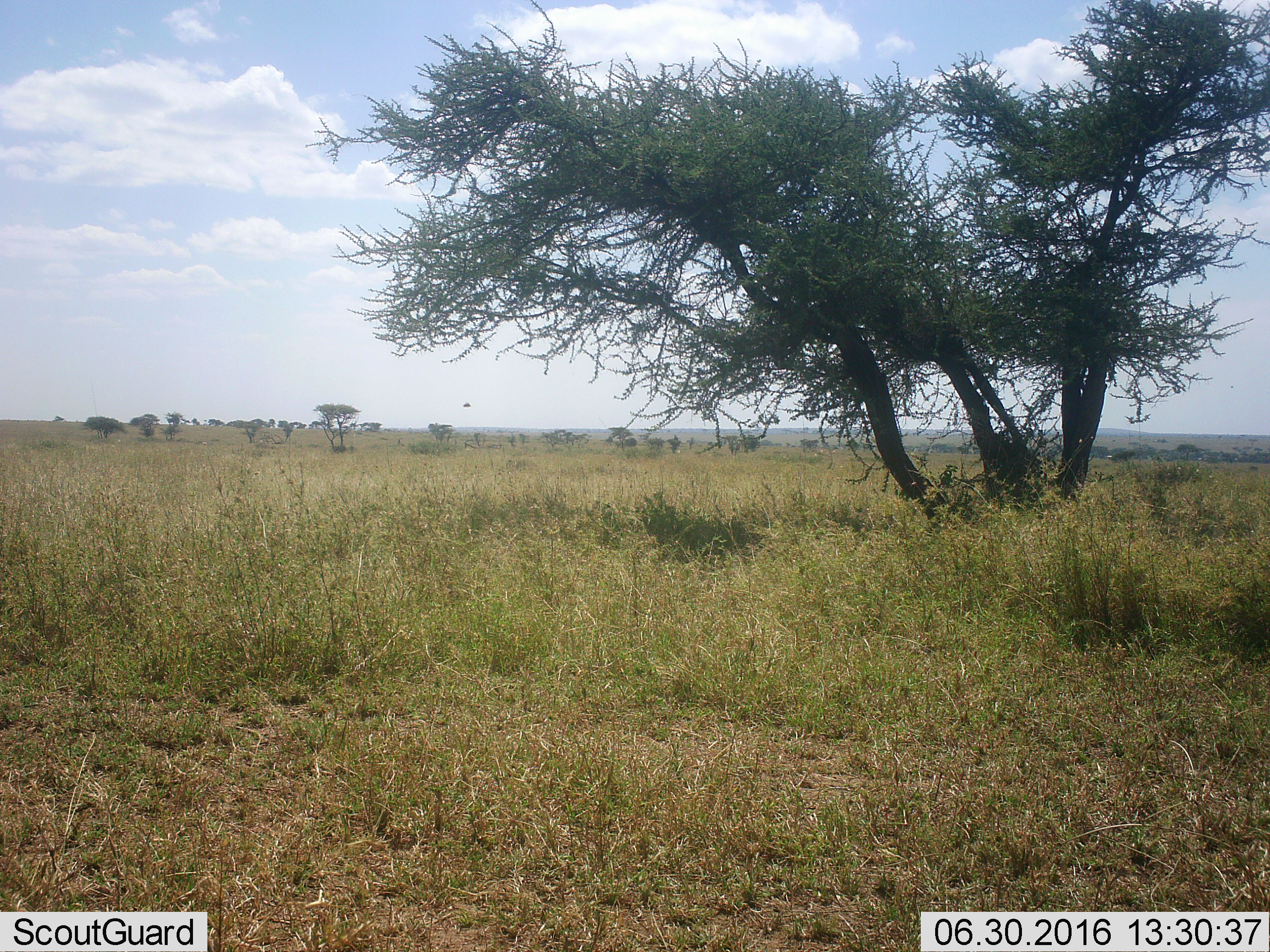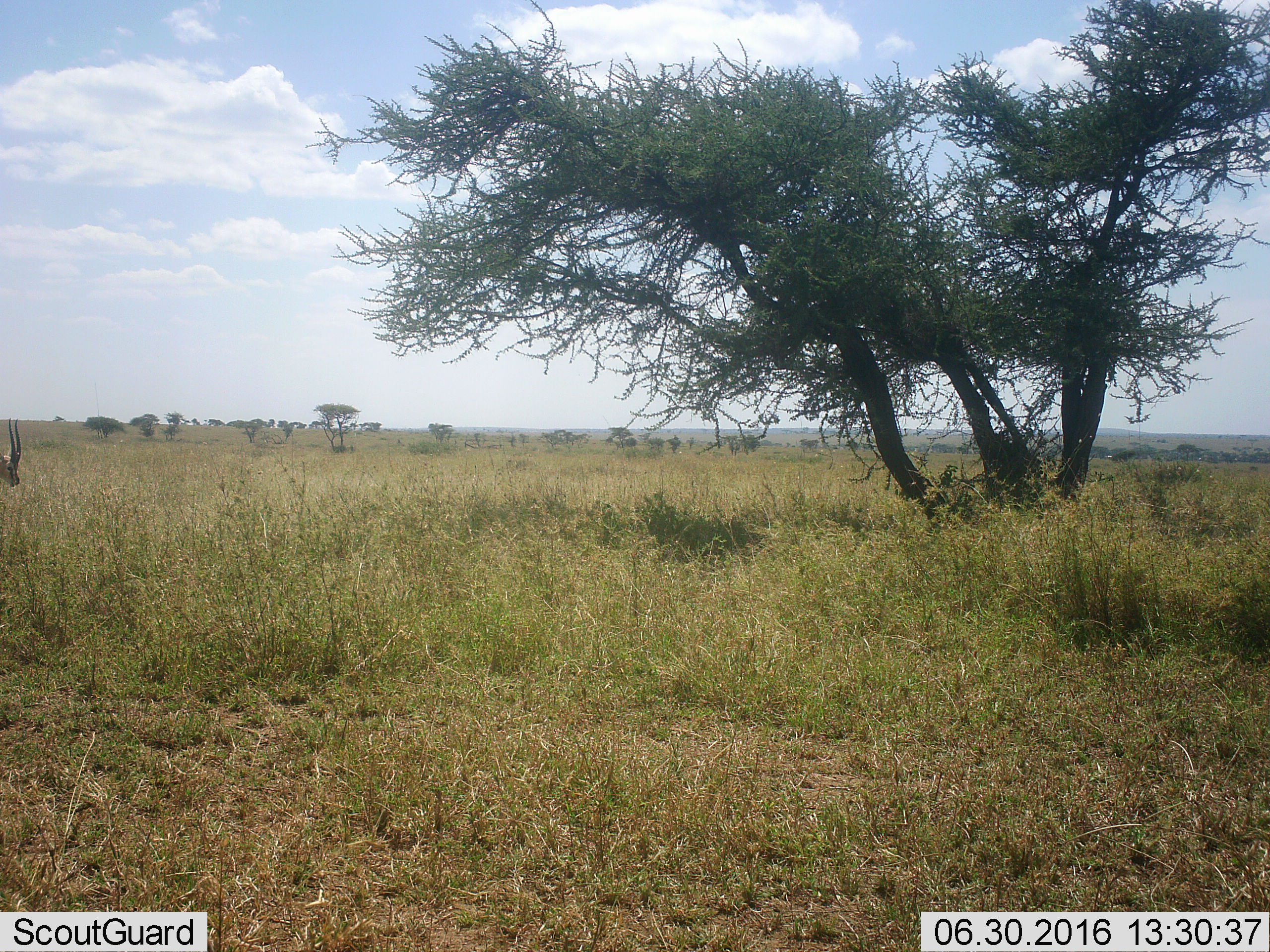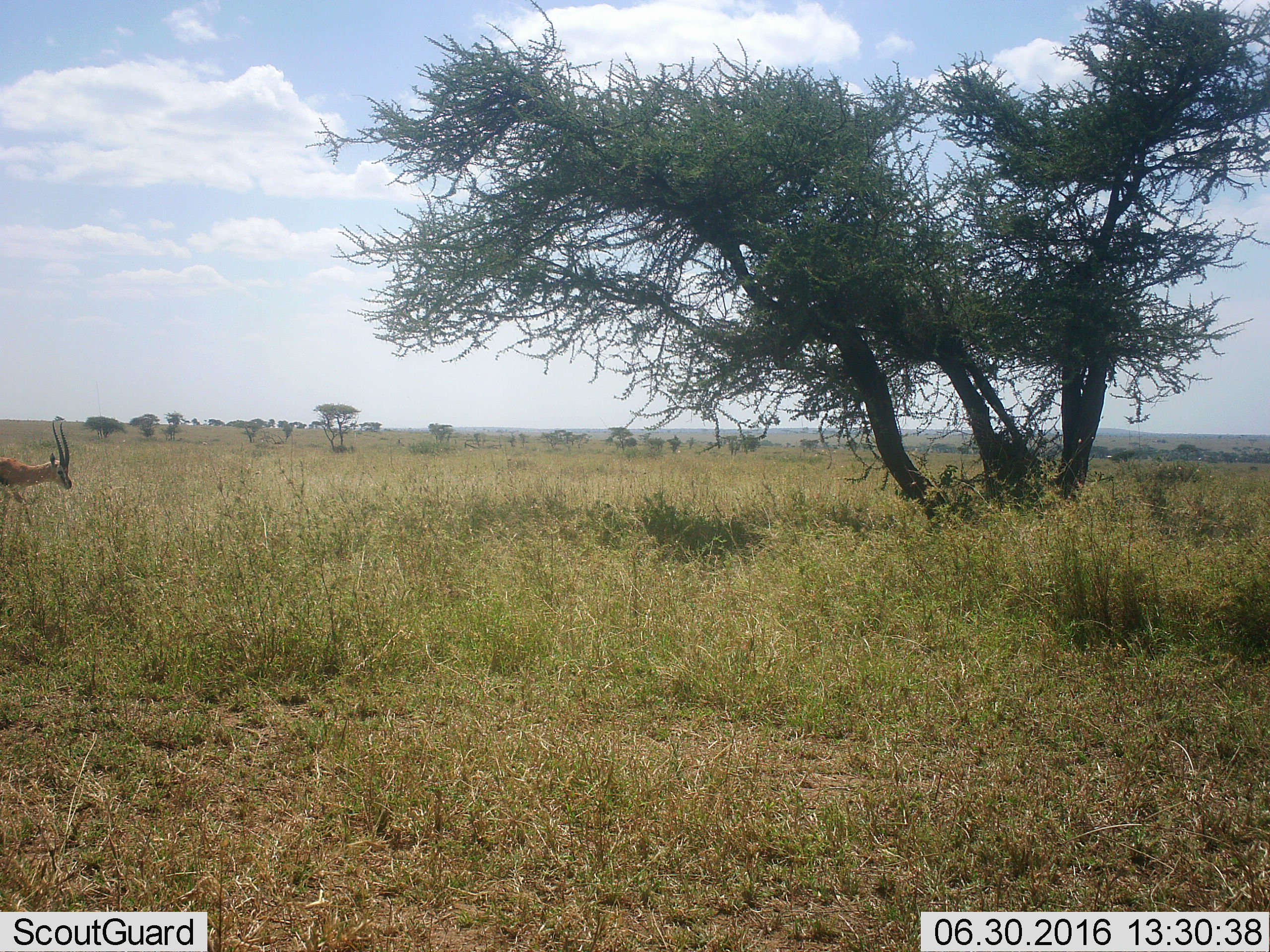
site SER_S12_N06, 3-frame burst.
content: unidentified animal